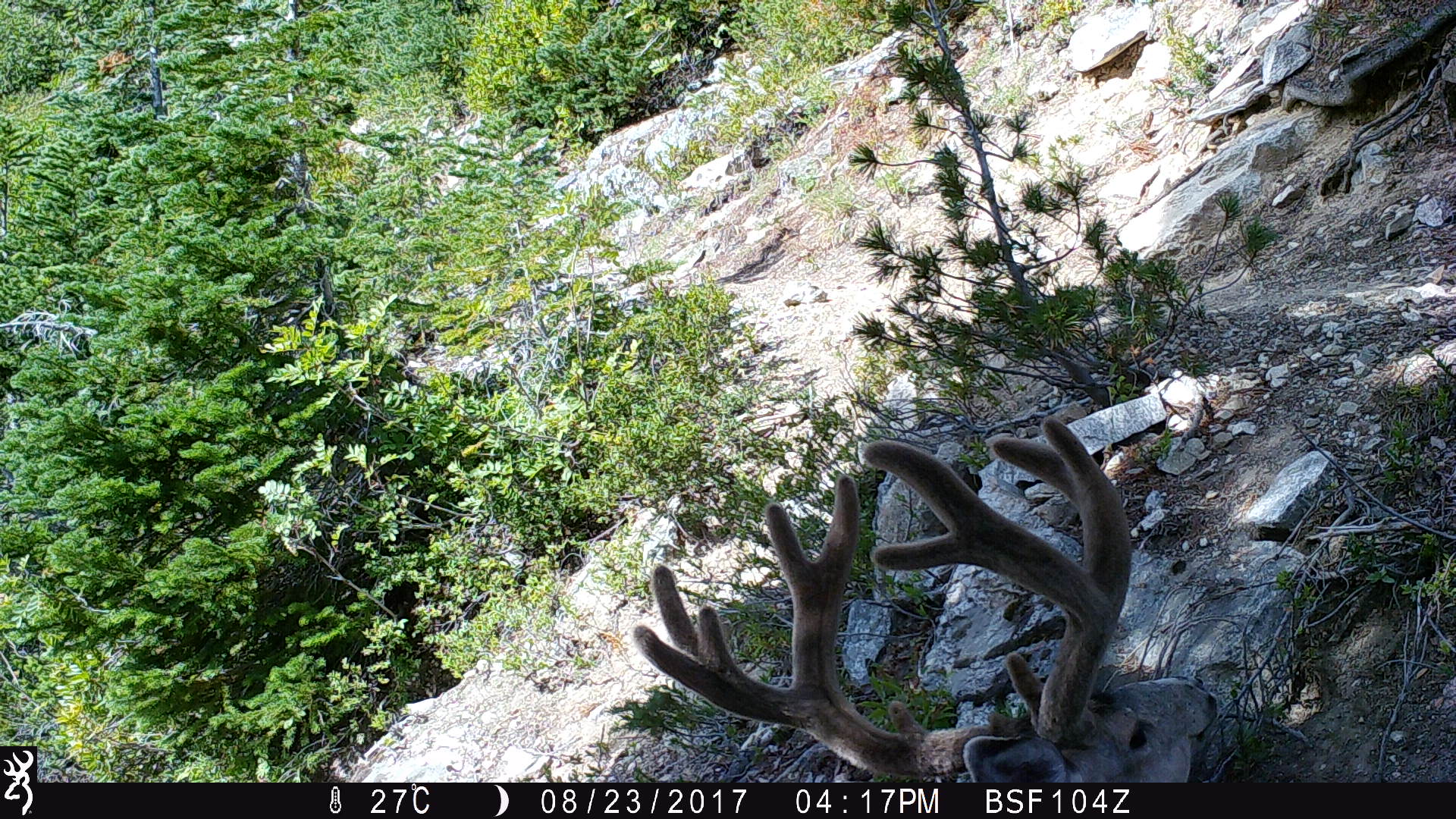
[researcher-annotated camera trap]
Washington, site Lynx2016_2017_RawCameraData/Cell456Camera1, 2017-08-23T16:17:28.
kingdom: Animalia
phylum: Chordata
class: Mammalia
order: Artiodactyla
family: Cervidae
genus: Odocoileus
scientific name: Odocoileus hemionus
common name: mule deer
Odocoileus hemionus (mule deer). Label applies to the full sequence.